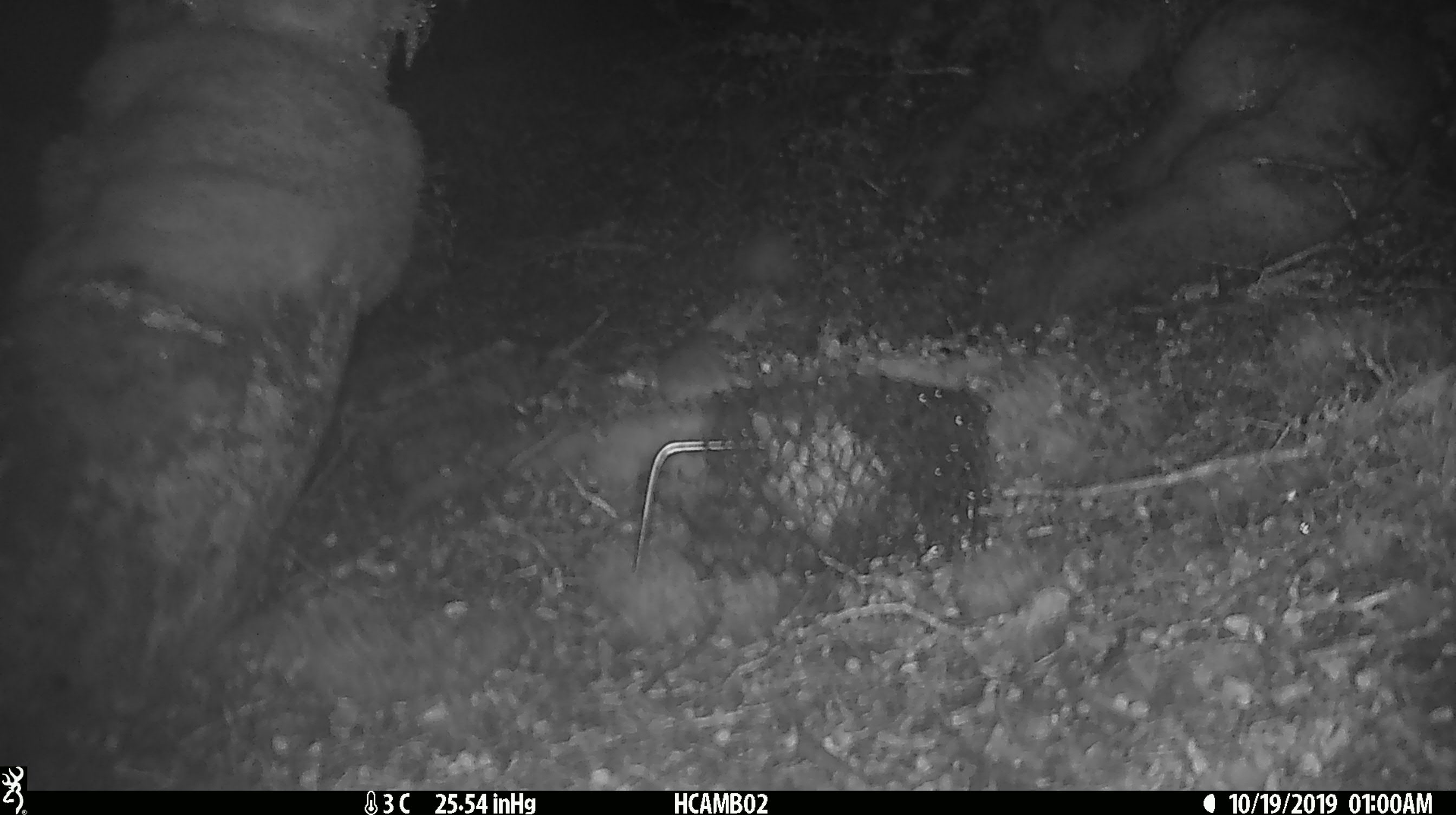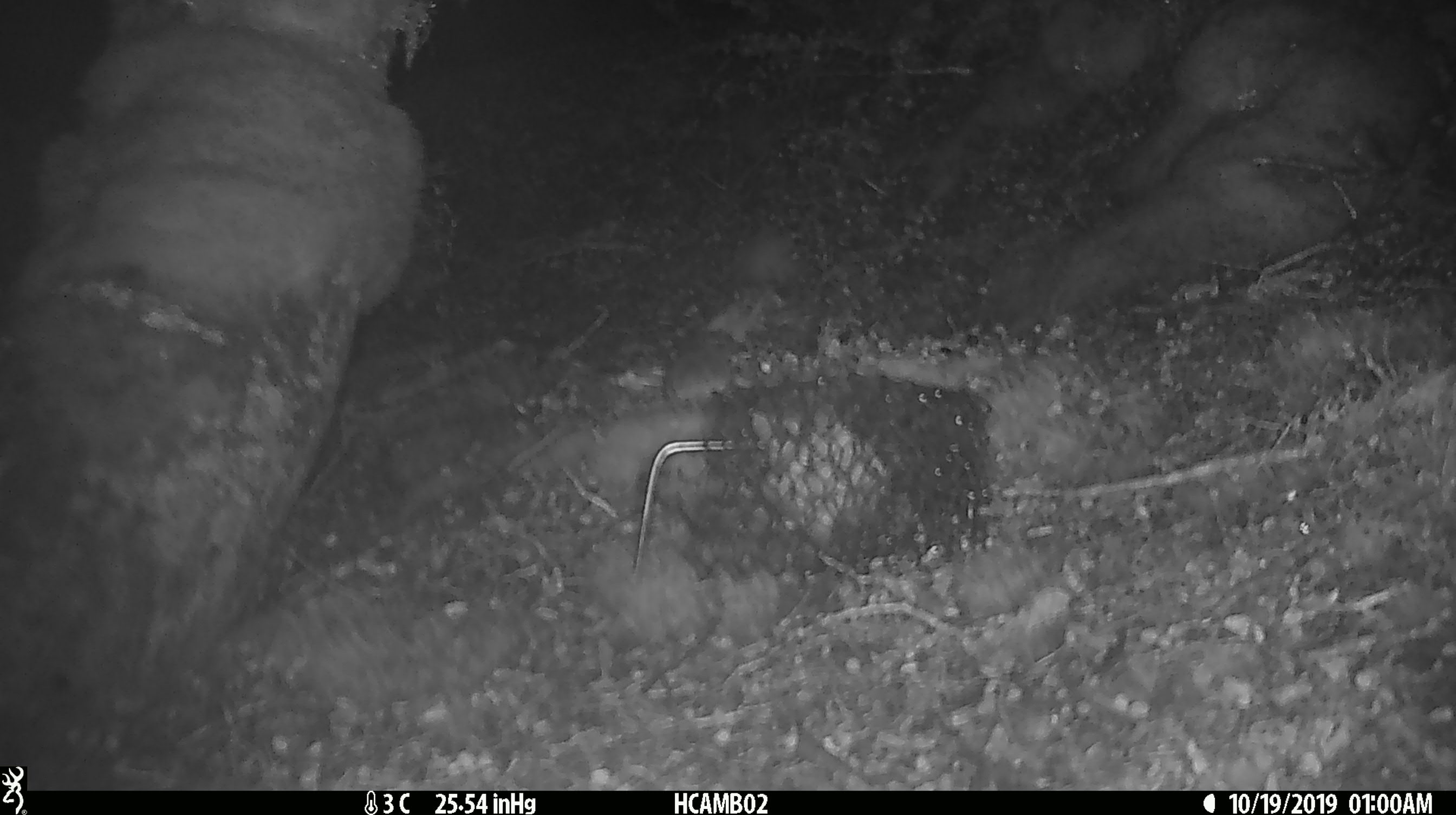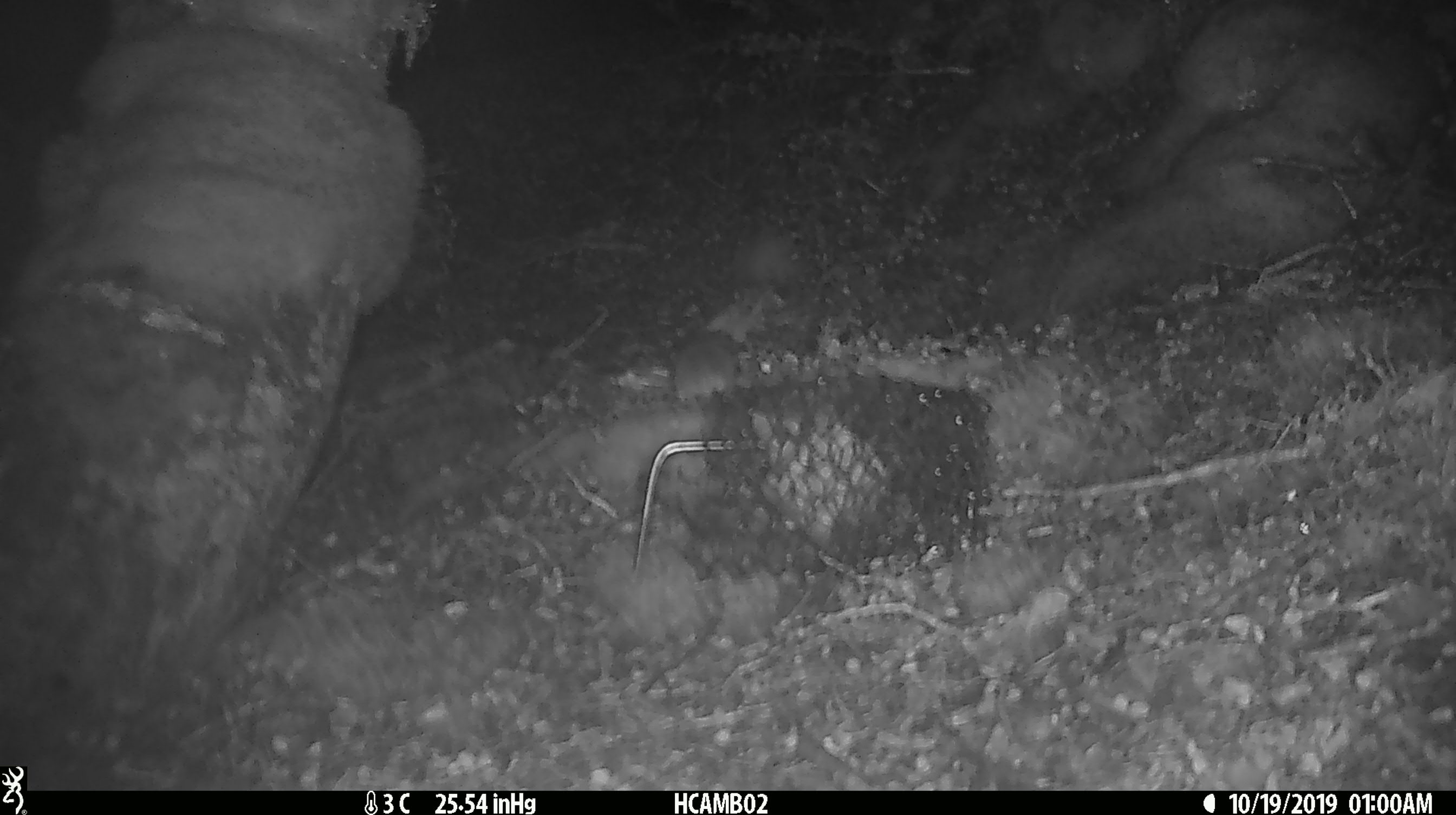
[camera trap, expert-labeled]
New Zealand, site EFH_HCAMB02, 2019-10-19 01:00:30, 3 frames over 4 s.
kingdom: Animalia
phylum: Chordata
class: Mammalia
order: Rodentia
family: Muridae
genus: Mus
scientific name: Mus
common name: mouse